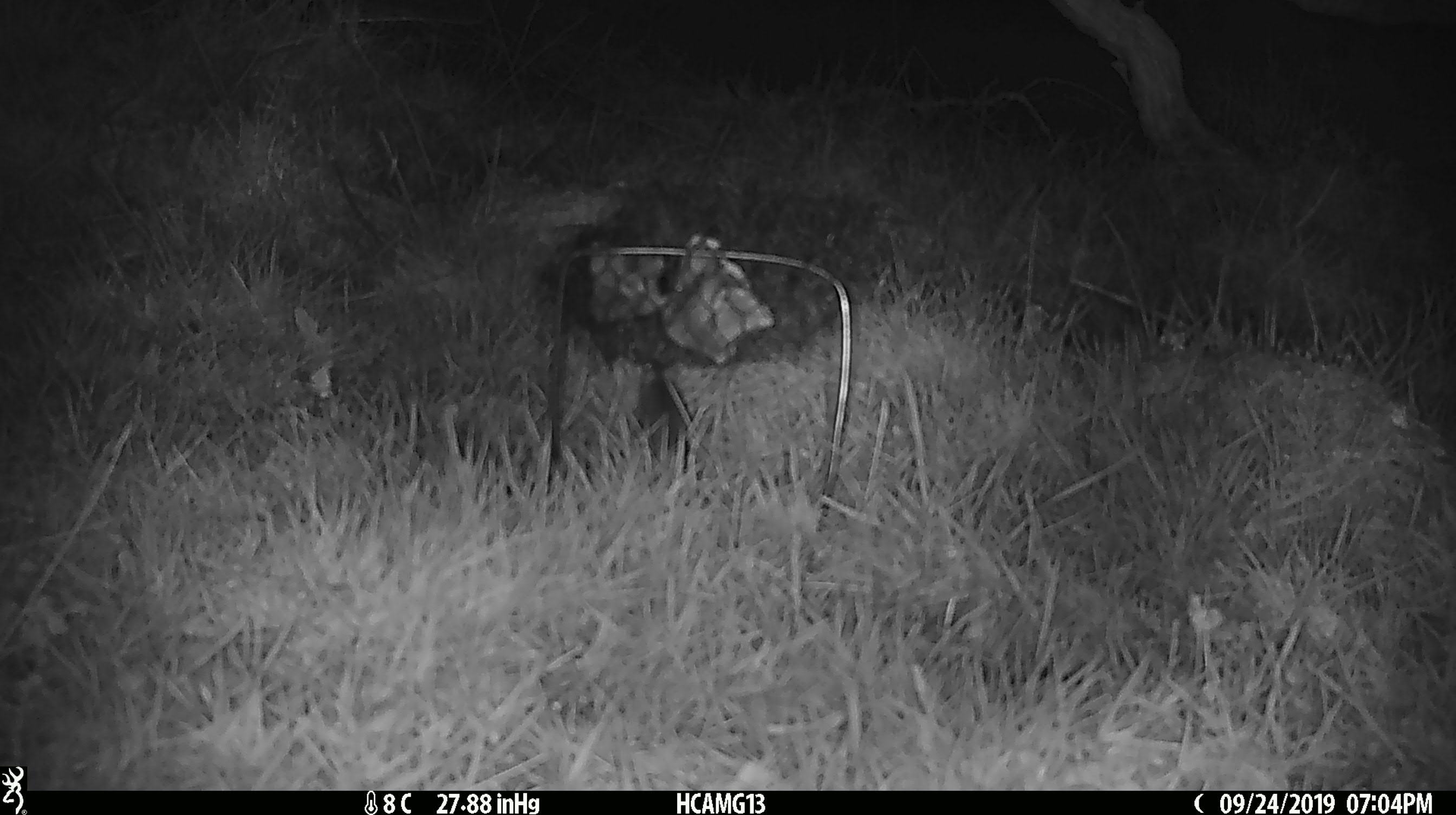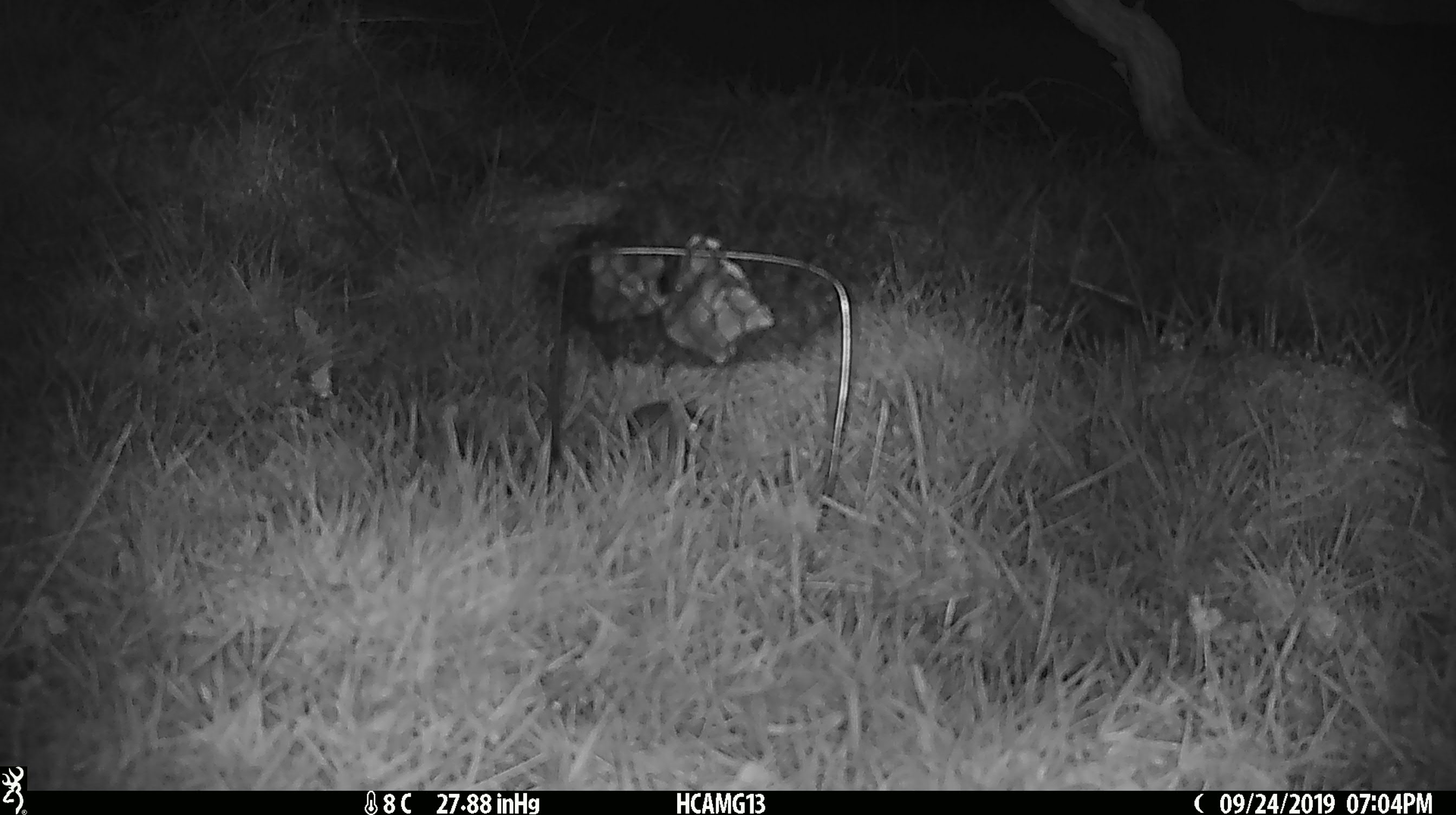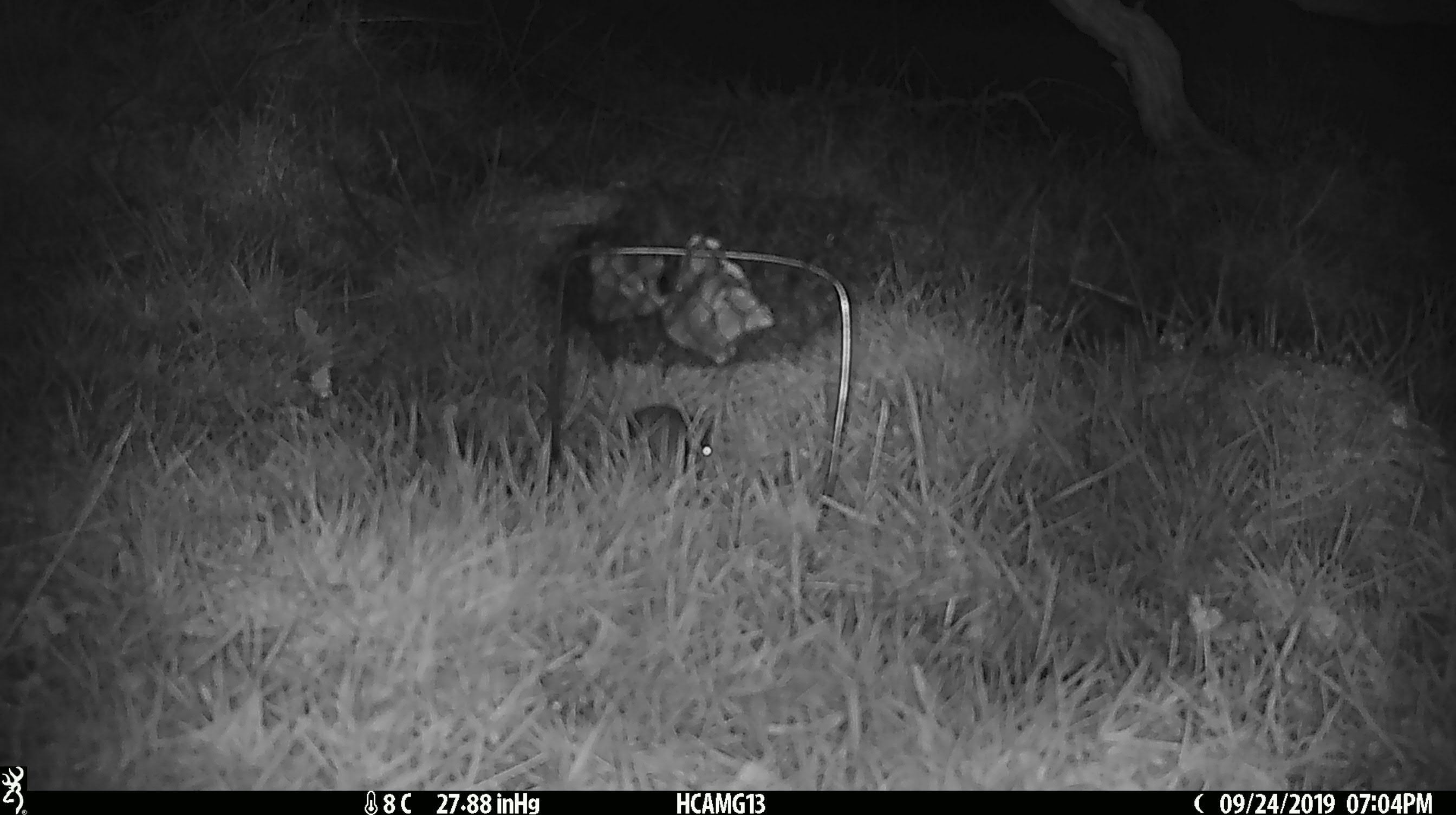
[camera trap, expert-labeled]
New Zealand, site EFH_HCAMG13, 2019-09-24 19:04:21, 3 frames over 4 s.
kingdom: Animalia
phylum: Chordata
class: Mammalia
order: Rodentia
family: Muridae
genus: Mus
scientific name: Mus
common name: mouse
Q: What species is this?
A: Mouse (Mus).